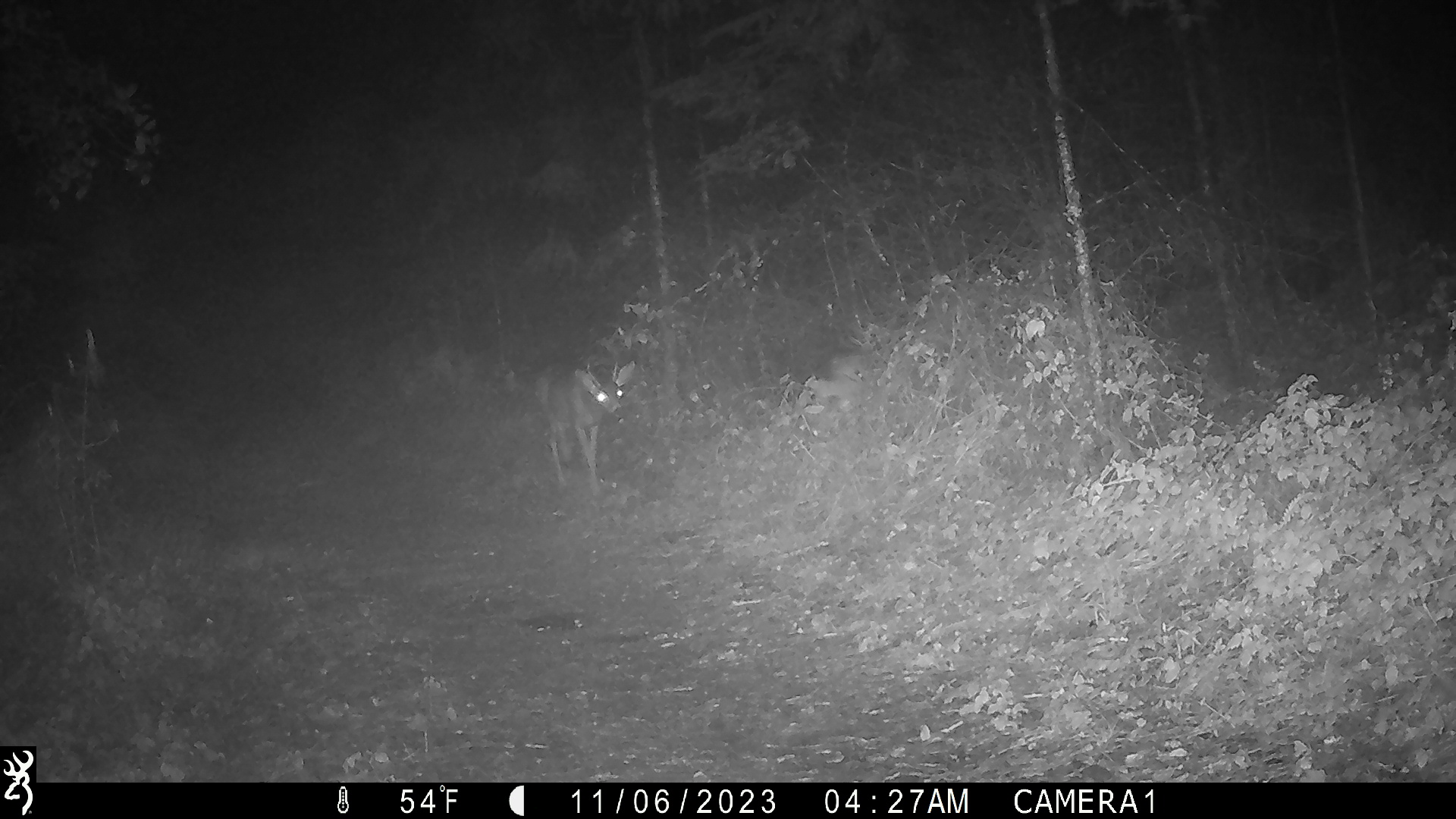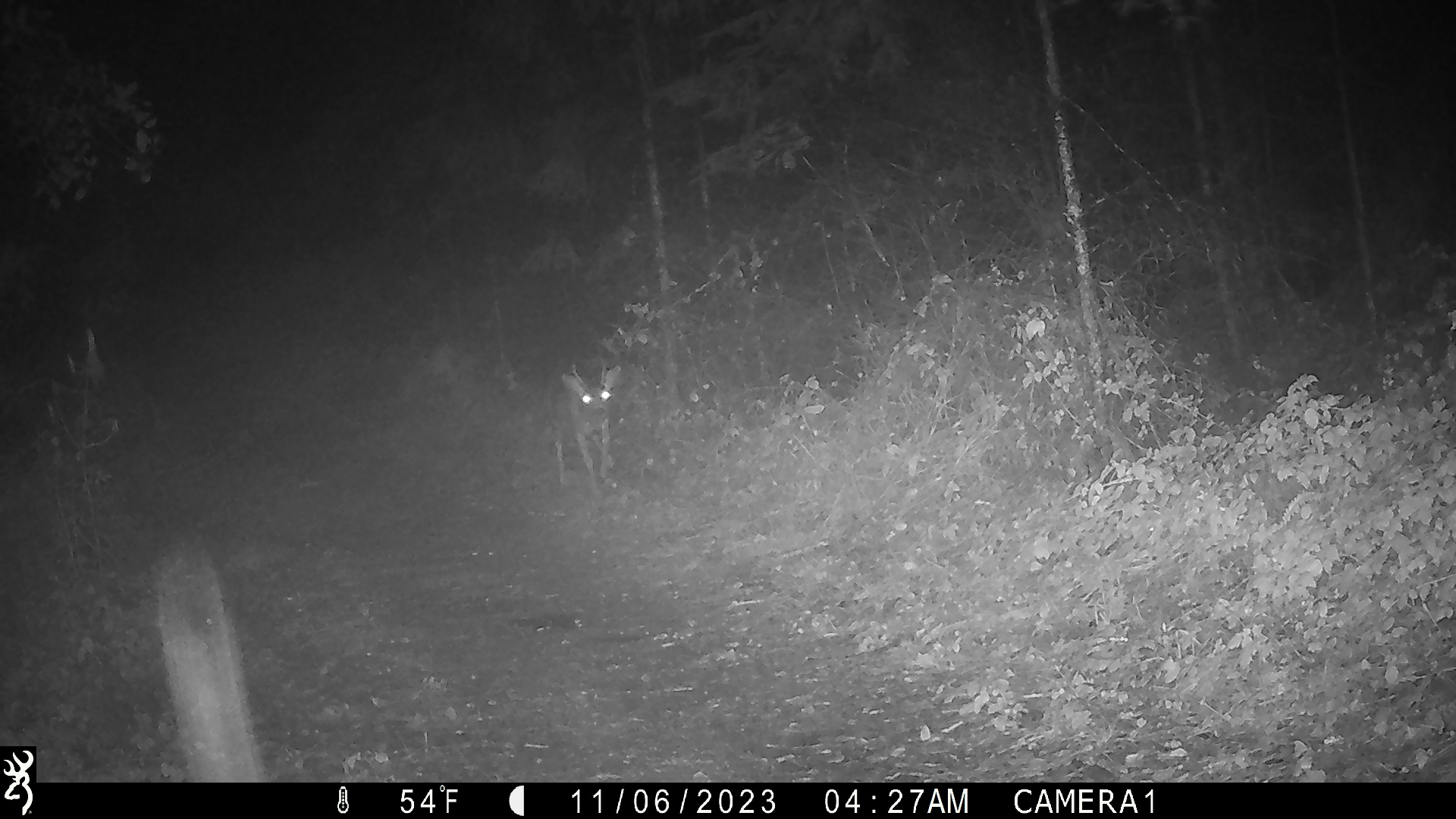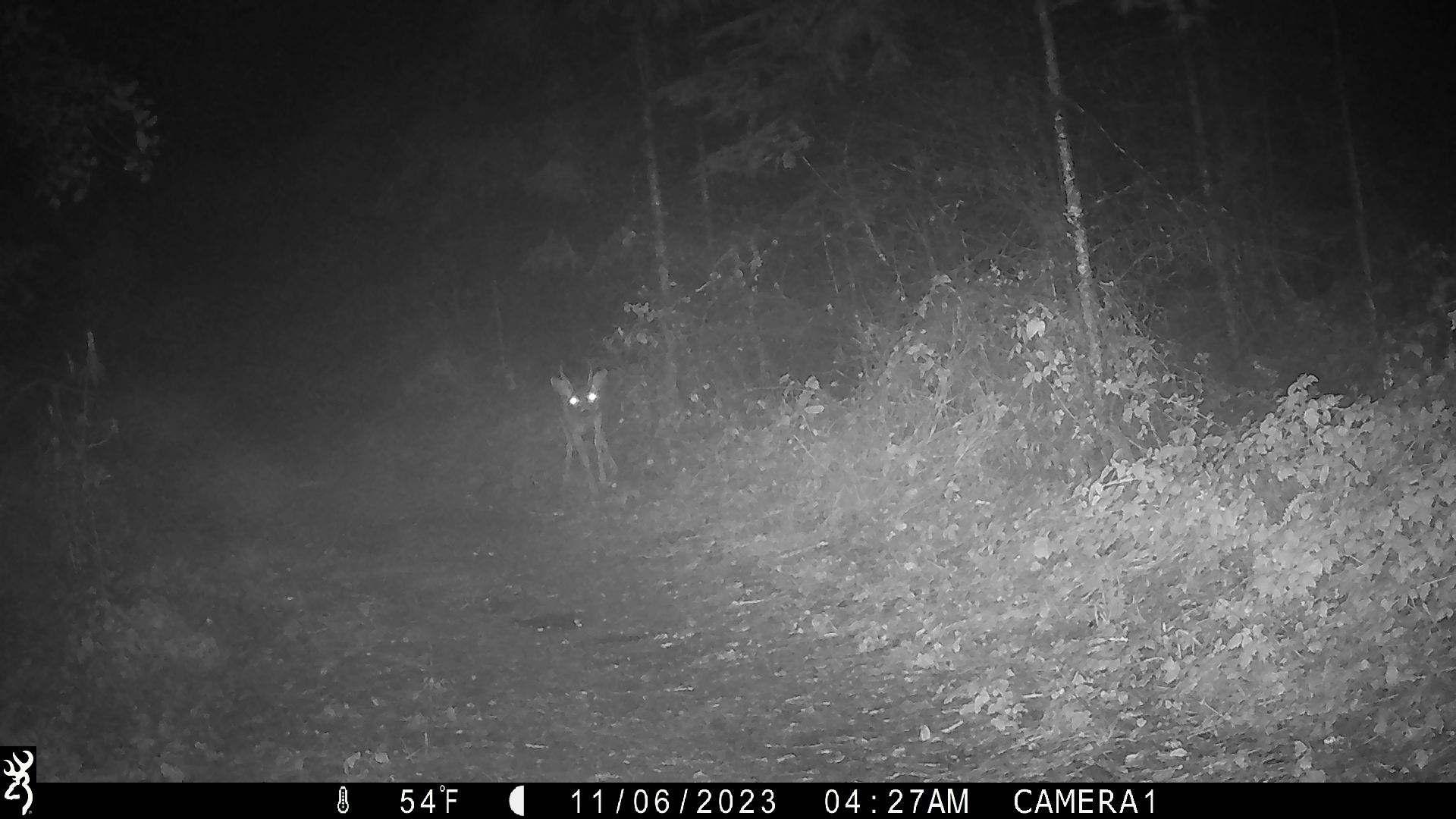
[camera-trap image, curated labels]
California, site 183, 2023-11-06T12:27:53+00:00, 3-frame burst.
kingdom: Animalia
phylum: Chordata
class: Mammalia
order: Artiodactyla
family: Cervidae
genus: Odocoileus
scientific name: Odocoileus hemionus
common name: mule deer